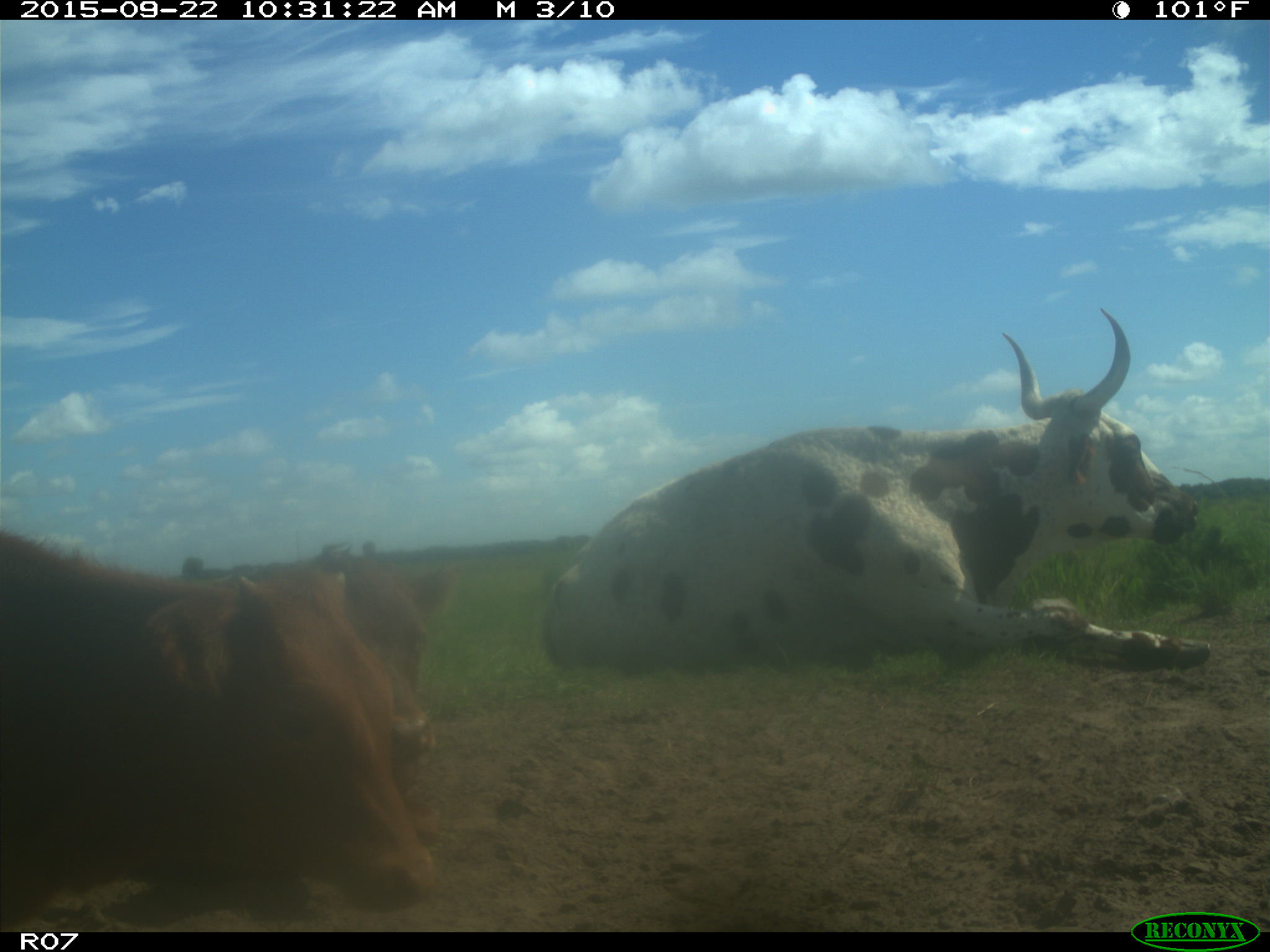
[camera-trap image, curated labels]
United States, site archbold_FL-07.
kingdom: Animalia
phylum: Chordata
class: Mammalia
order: Artiodactyla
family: Bovidae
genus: Bos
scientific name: Bos taurus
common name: domestic cow